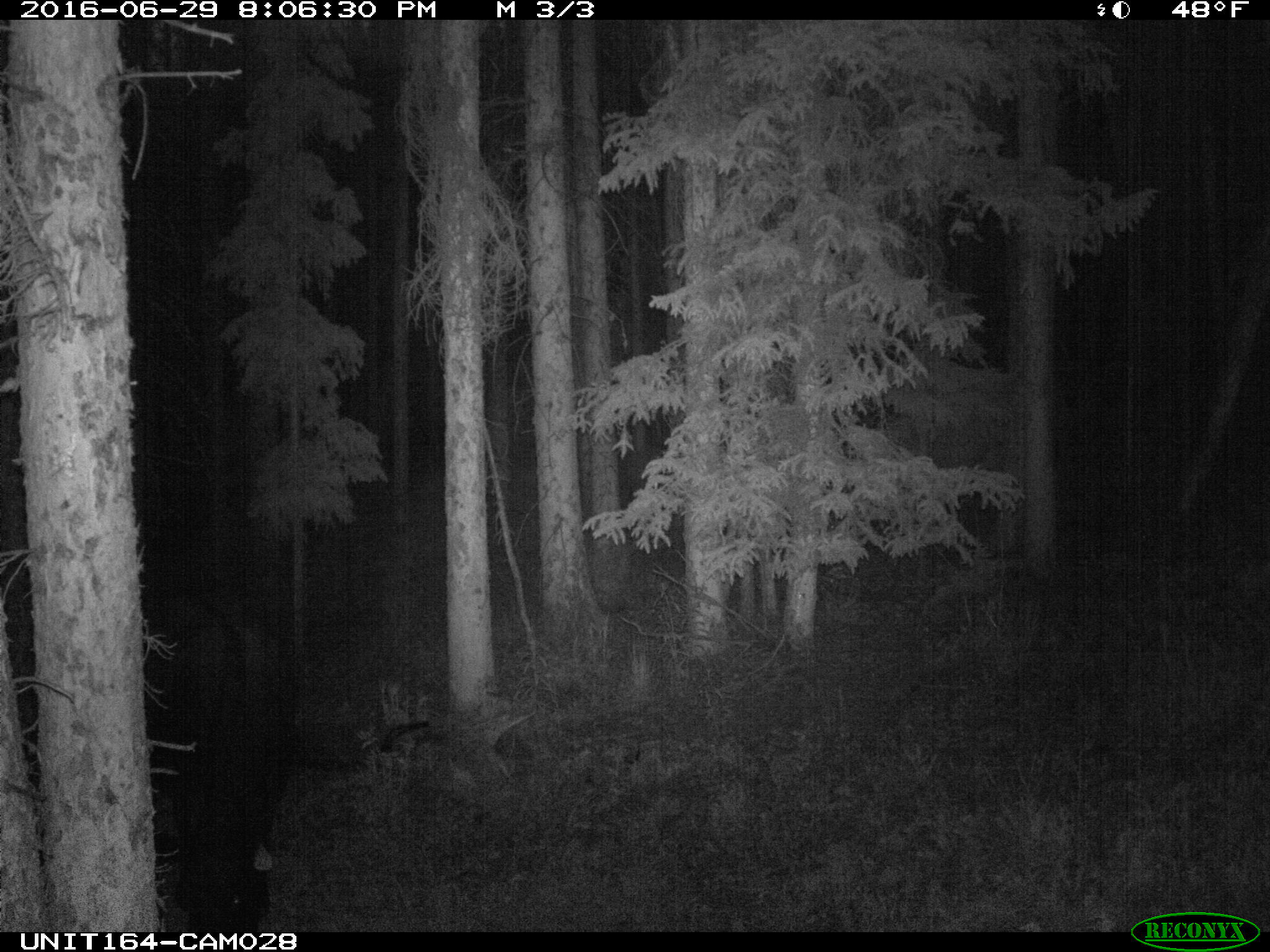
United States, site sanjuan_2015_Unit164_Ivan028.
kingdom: Animalia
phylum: Chordata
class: Mammalia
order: Artiodactyla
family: Bovidae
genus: Bos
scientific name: Bos taurus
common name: domestic cow